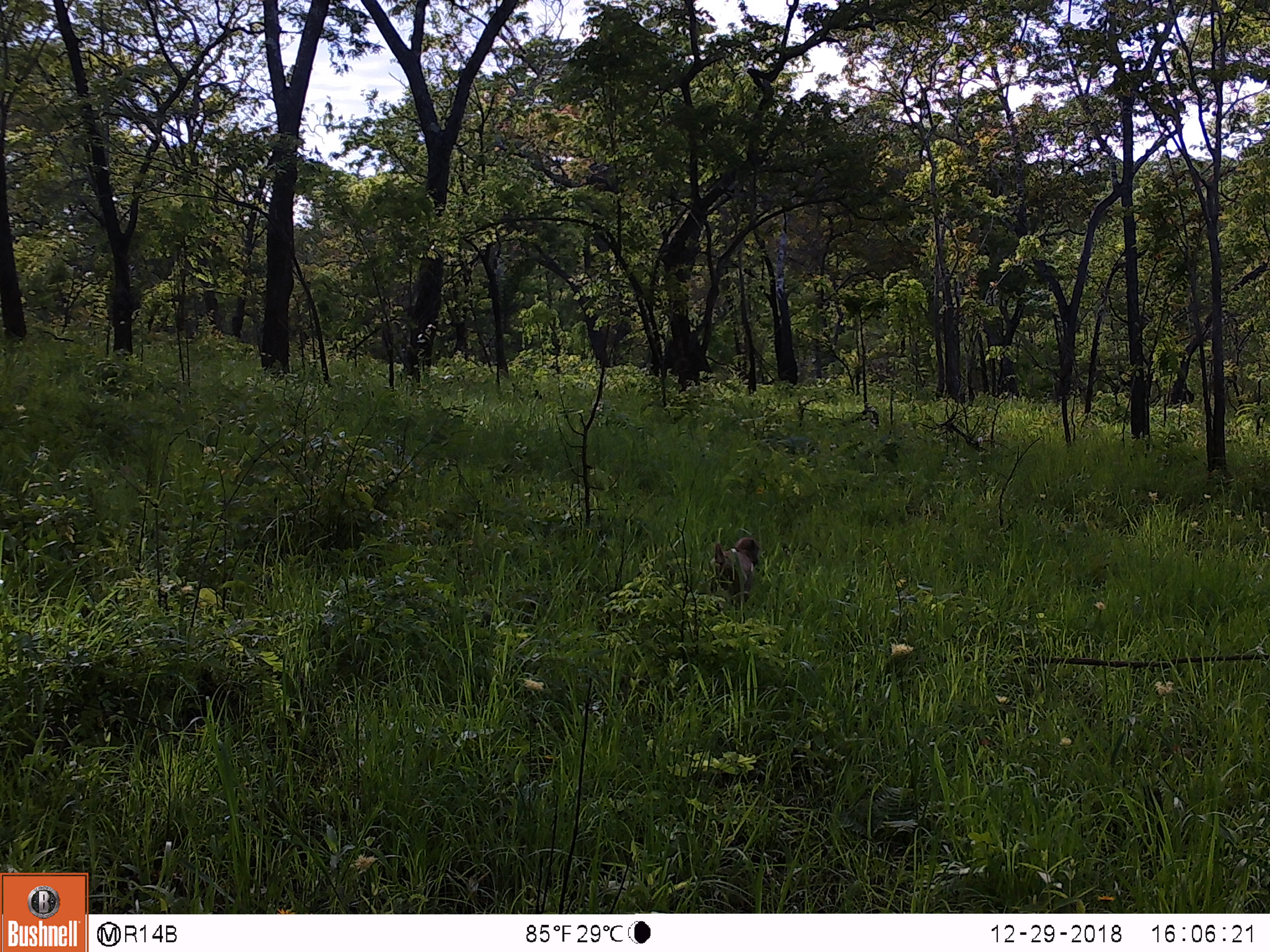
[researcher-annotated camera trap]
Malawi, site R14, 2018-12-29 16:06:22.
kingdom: Animalia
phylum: Chordata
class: Mammalia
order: Primates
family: Cercopithecidae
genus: Papio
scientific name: Papio cynocephalus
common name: yellow baboon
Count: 1.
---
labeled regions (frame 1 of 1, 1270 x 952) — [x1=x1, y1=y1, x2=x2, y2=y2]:
yellow baboon: [x1=700, y1=531, x2=764, y2=610]